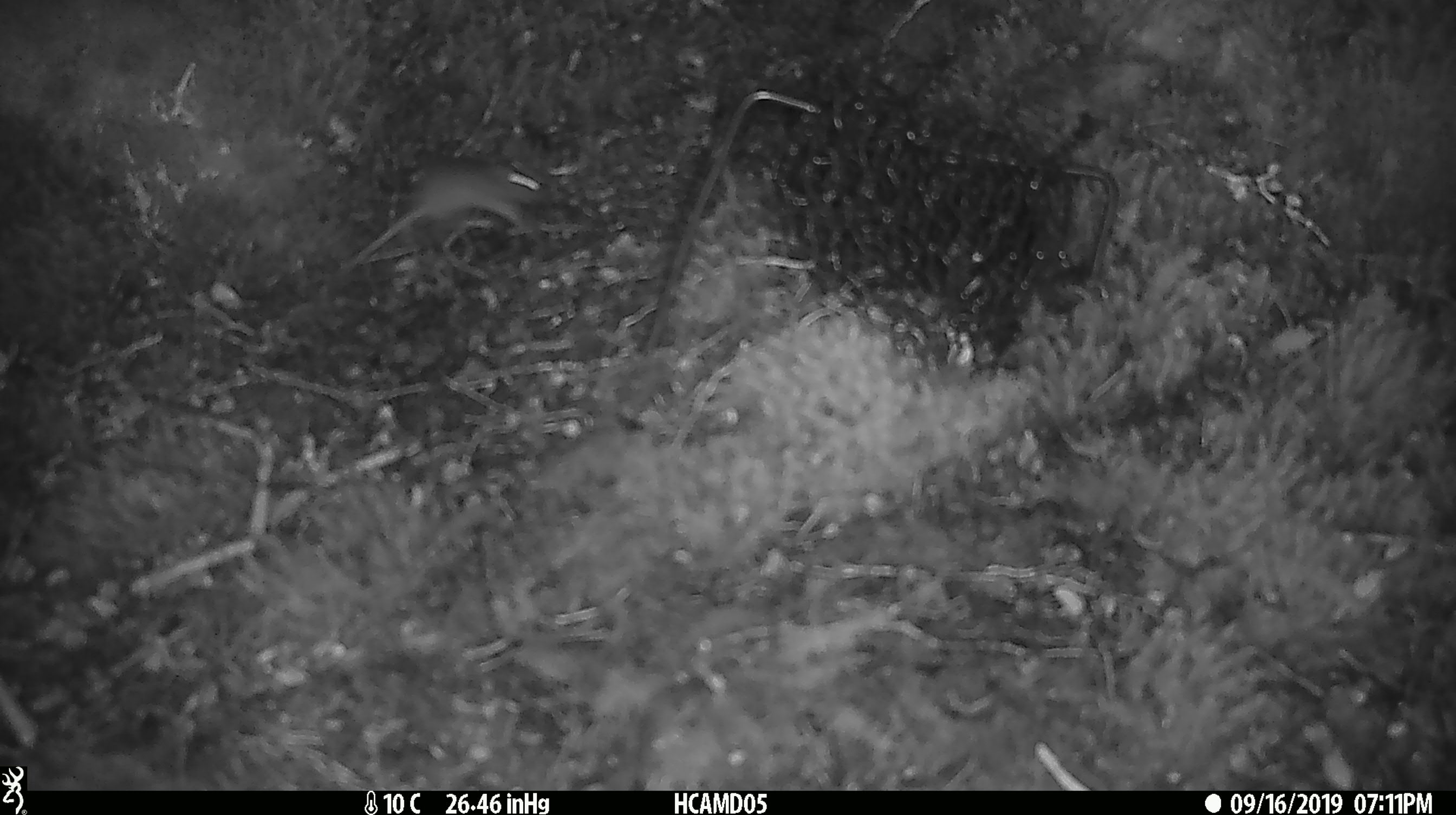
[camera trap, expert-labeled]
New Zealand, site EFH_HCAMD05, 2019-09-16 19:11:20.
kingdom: Animalia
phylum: Chordata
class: Mammalia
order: Rodentia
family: Muridae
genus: Mus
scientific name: Mus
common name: mouse